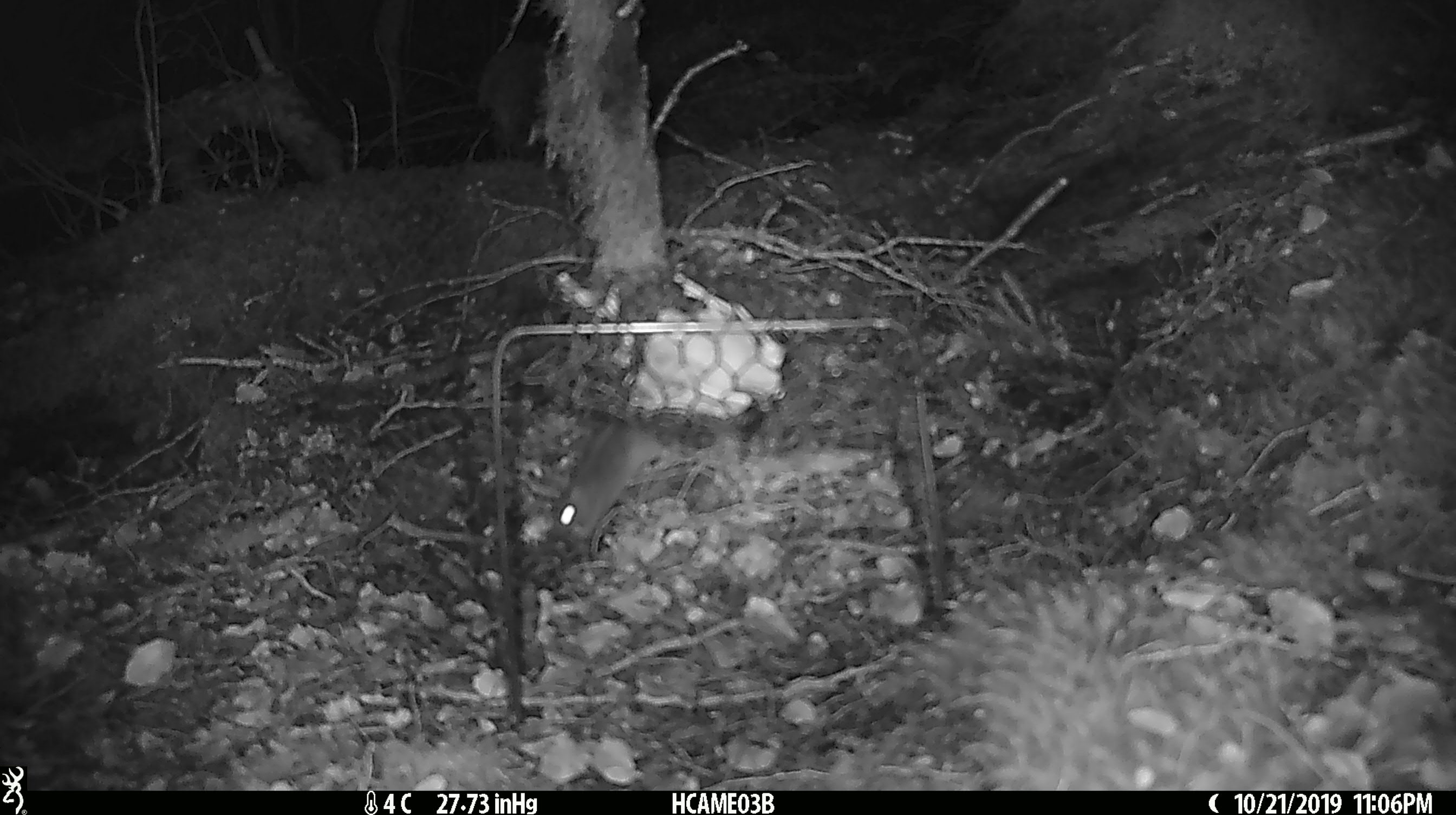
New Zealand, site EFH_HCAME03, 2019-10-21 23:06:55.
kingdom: Animalia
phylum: Chordata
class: Mammalia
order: Rodentia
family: Muridae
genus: Mus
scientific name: Mus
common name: mouse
Mouse (Mus).